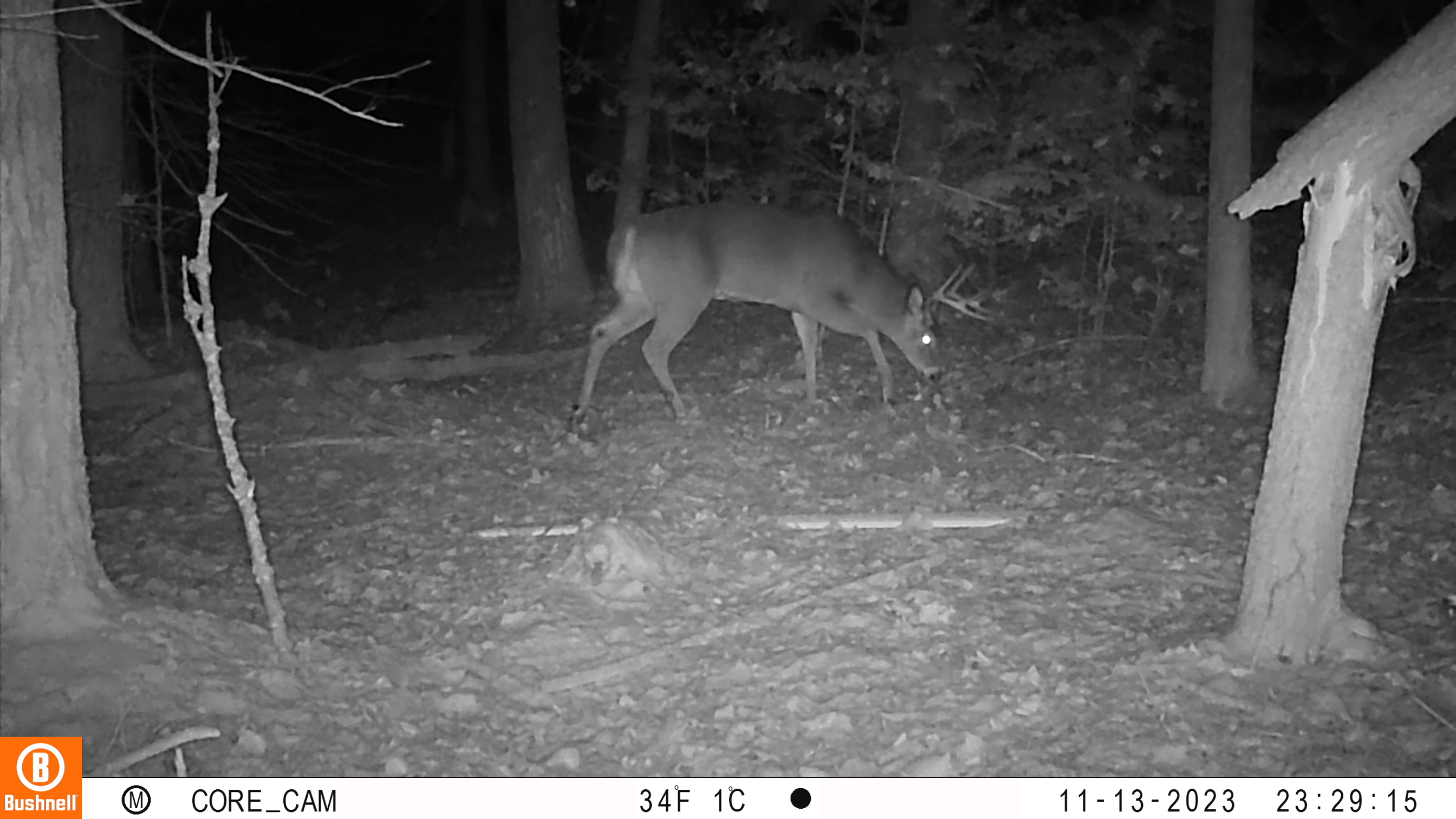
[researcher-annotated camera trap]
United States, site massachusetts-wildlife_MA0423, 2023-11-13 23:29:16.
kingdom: Animalia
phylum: Chordata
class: Mammalia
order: Artiodactyla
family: Cervidae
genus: Odocoileus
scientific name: Odocoileus virginianus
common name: white-tailed deer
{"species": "white-tailed deer (Odocoileus virginianus)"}